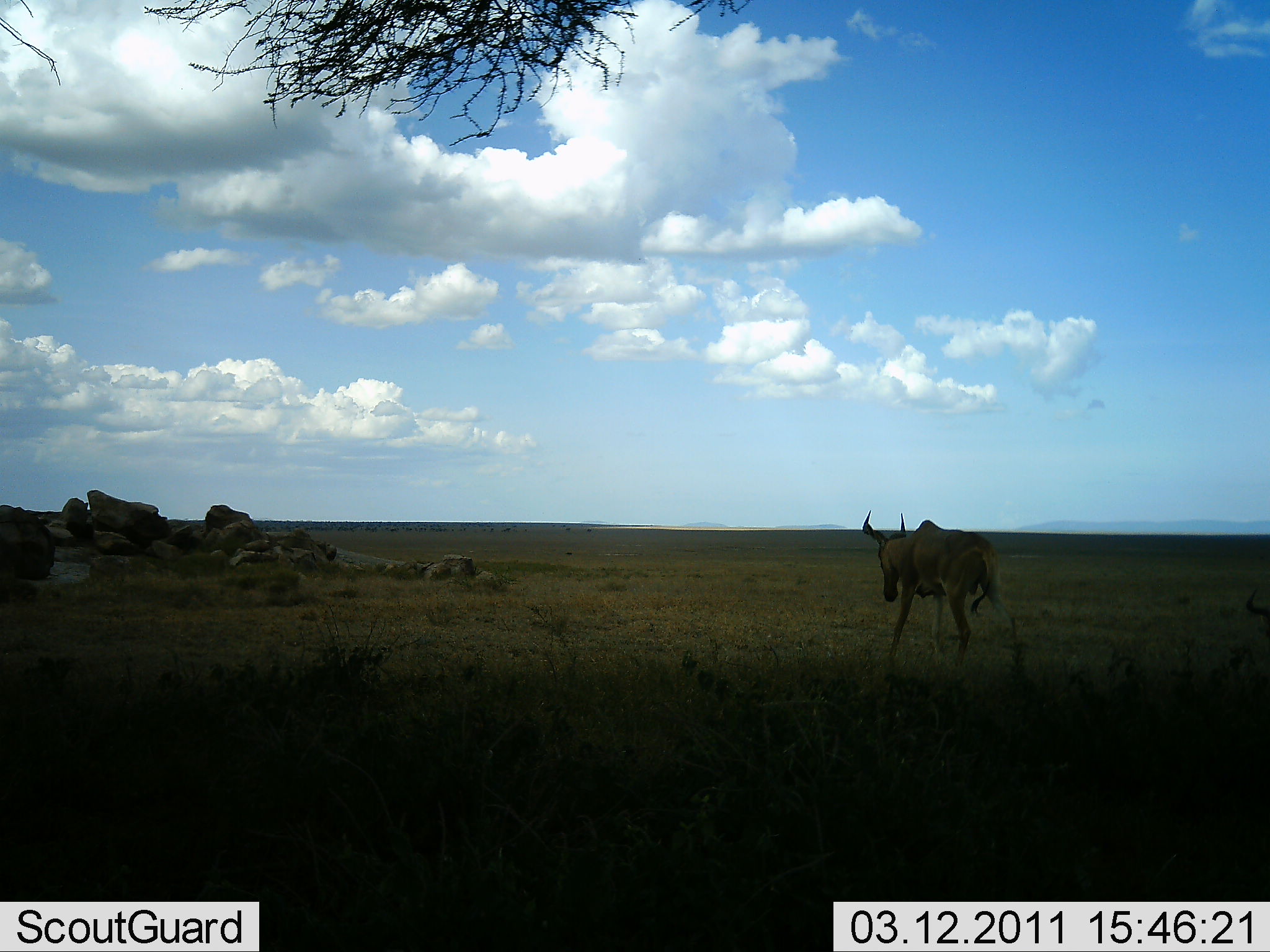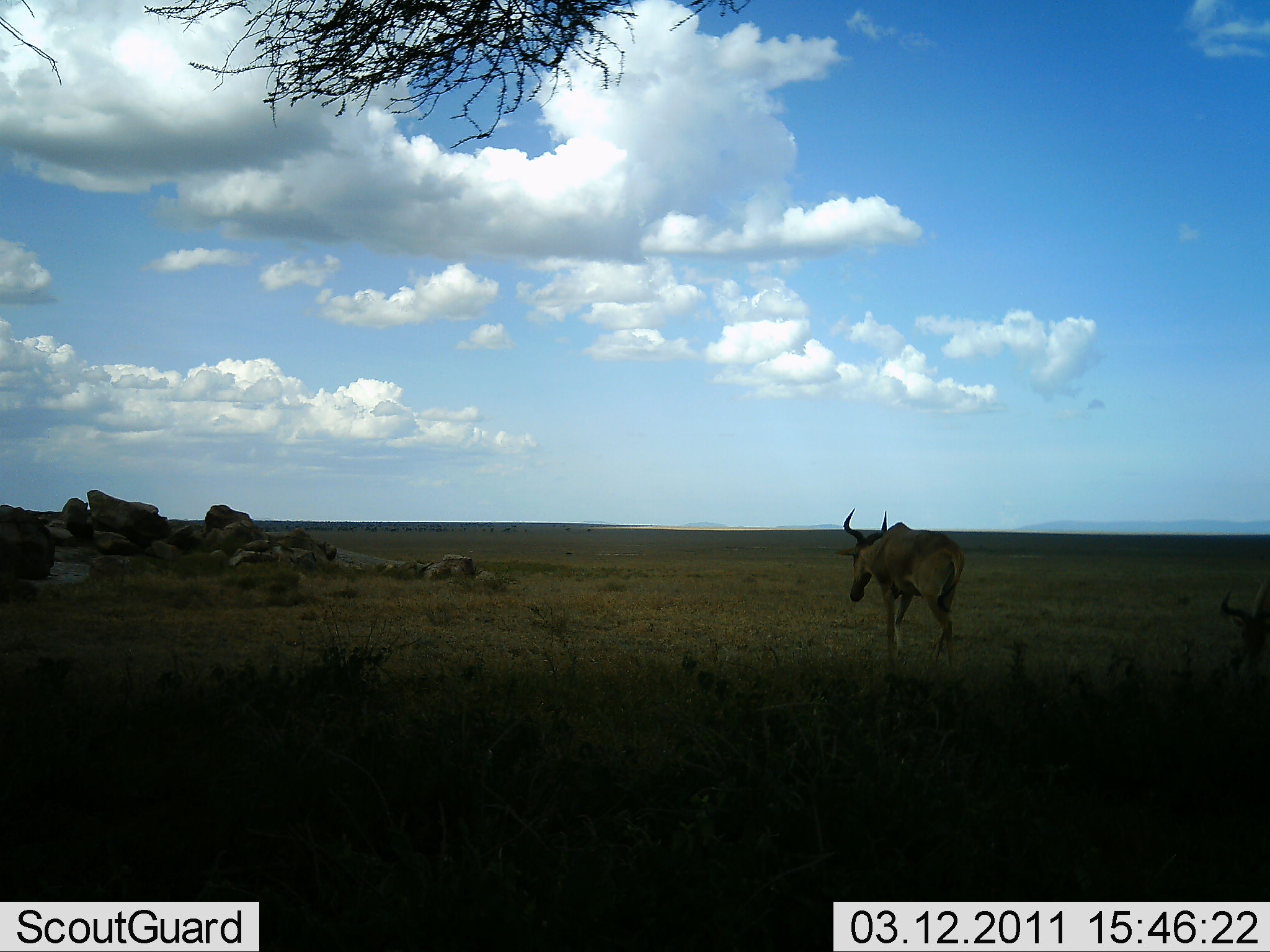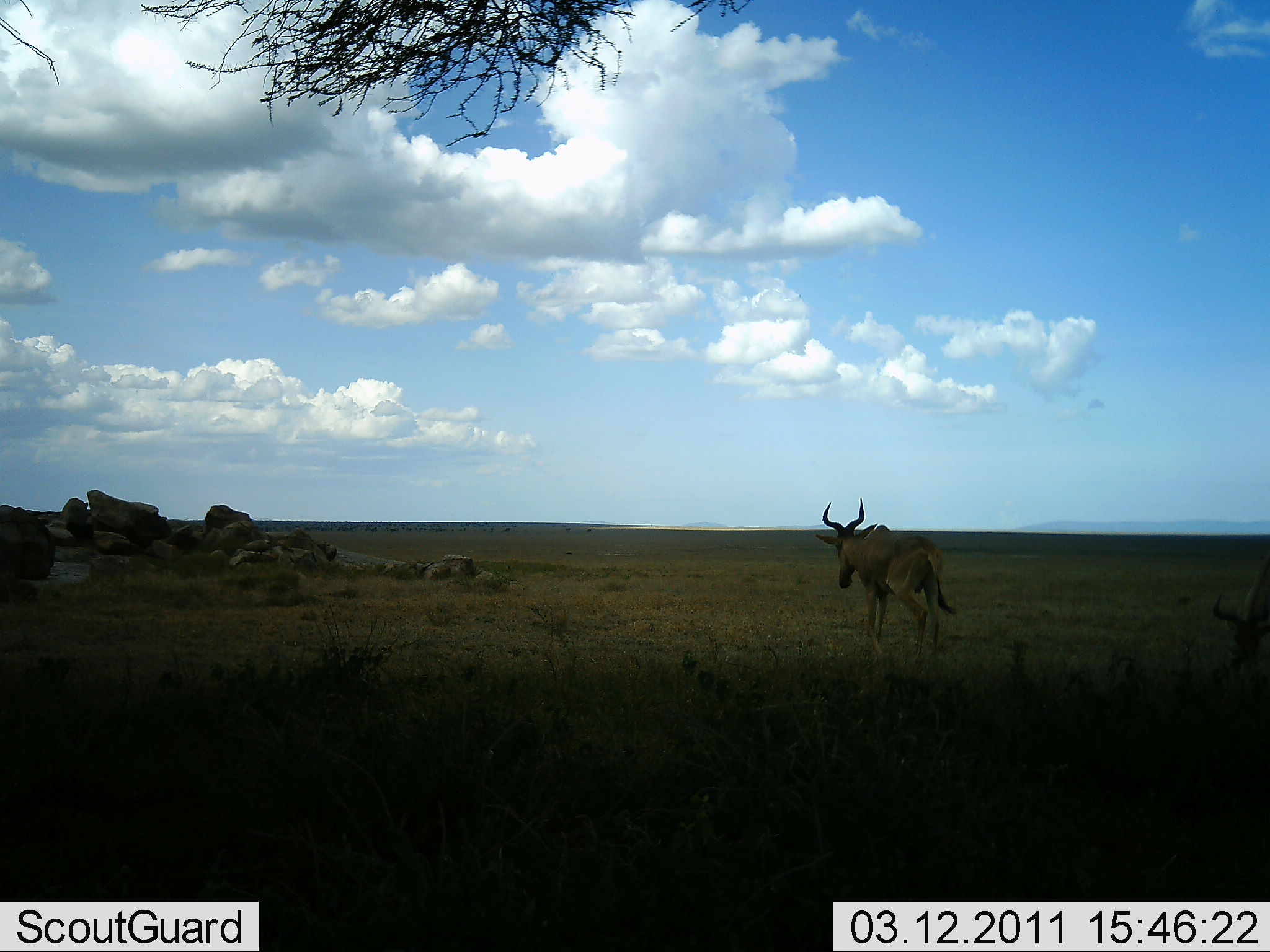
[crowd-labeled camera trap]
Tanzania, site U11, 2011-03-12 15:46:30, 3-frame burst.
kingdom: Animalia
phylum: Chordata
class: Mammalia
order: Artiodactyla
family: Bovidae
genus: Alcelaphus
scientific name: Alcelaphus buselaphus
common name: hartebeest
Hartebeest (Alcelaphus buselaphus), count 1. Behavior (volunteer vote fractions): standing 13%, resting 0%, moving 100%, interacting 0%. Young present (vote fraction): 0%. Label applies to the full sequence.